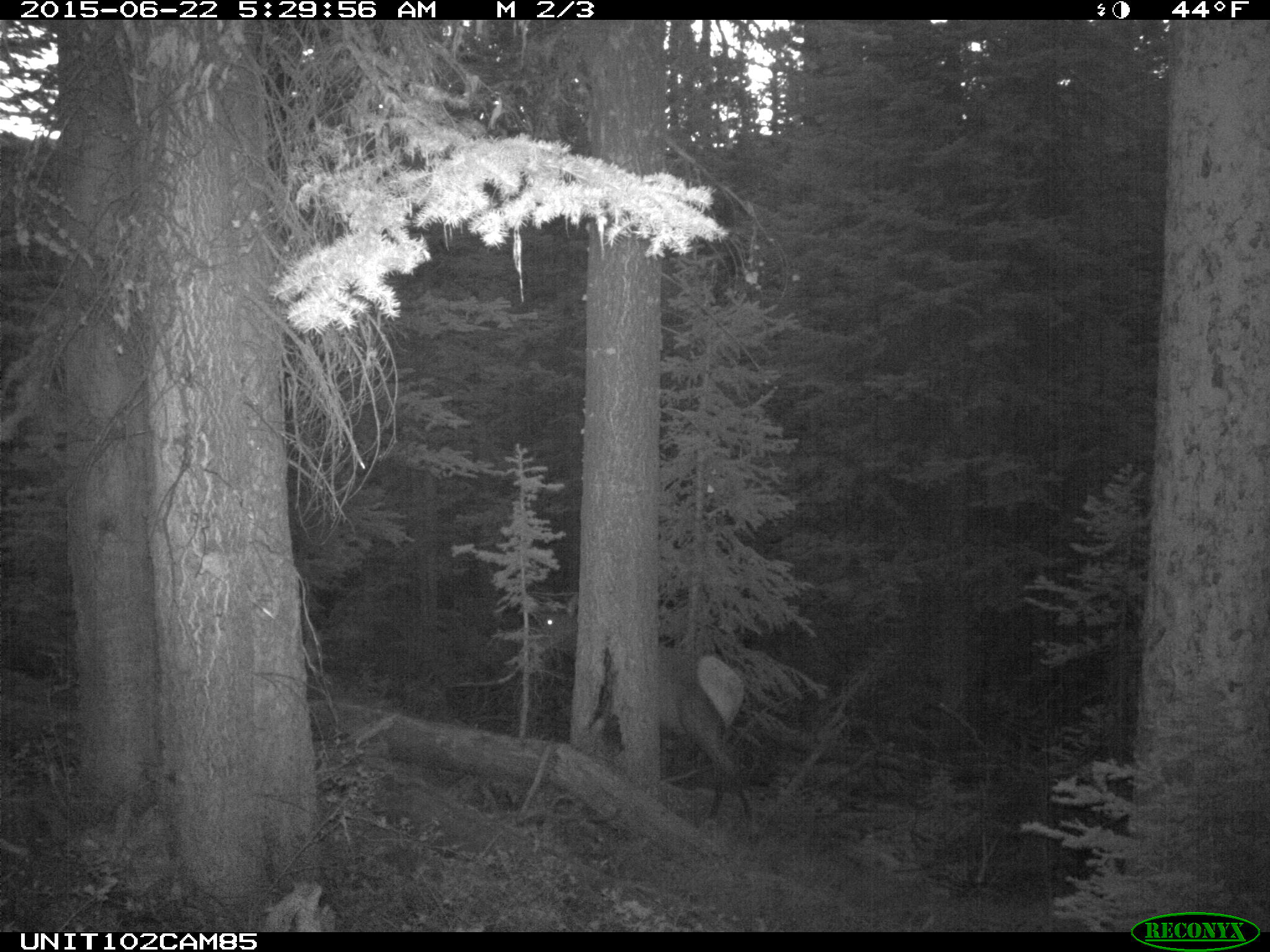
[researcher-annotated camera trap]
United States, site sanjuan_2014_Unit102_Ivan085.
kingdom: Animalia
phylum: Chordata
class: Mammalia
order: Artiodactyla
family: Cervidae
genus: Cervus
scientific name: Cervus elaphus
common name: red deer